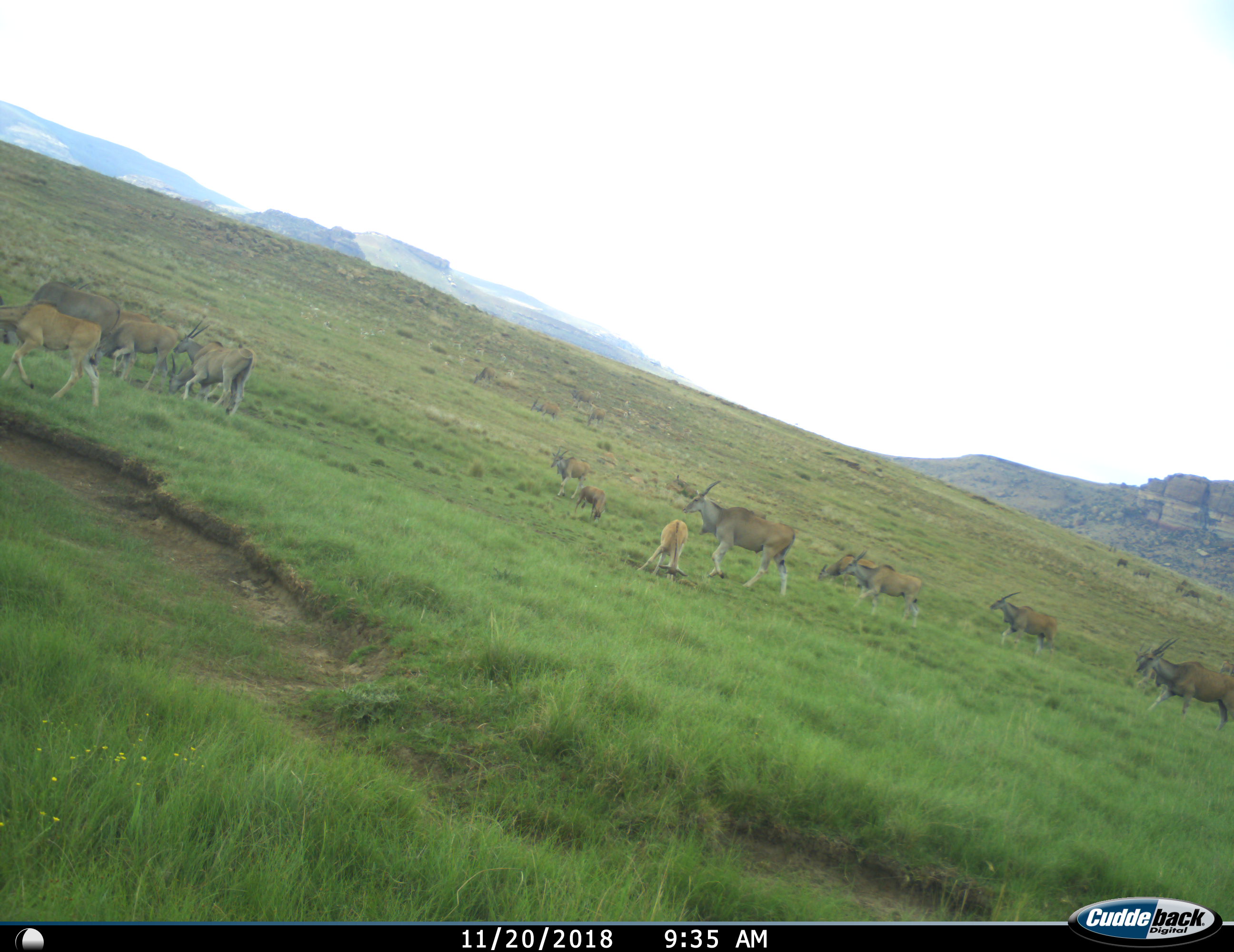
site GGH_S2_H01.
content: unidentified animal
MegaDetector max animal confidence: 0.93